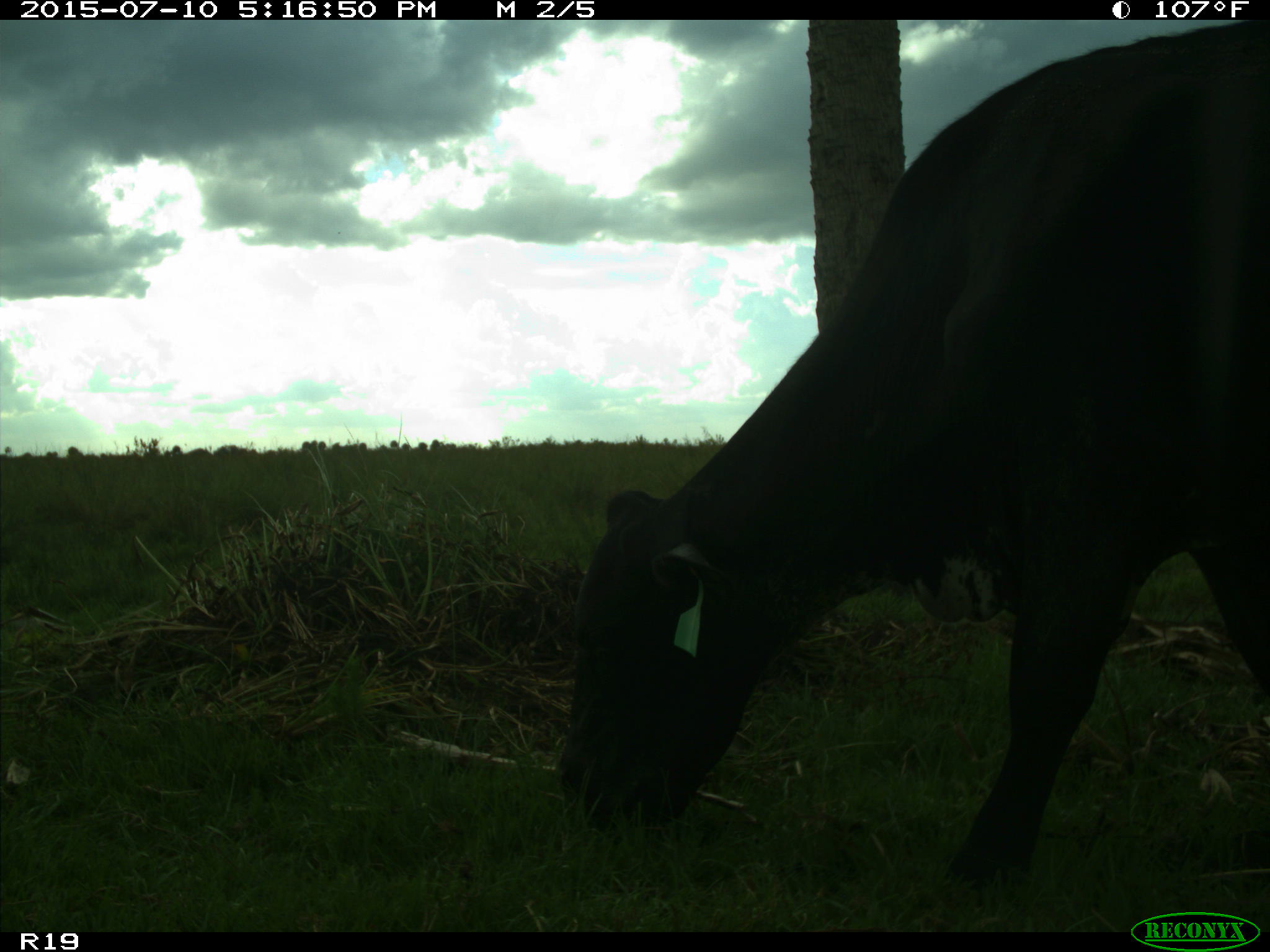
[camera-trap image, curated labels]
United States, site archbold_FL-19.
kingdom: Animalia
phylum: Chordata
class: Mammalia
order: Artiodactyla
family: Bovidae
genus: Bos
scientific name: Bos taurus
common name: domestic cow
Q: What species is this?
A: Bos taurus (domestic cow).